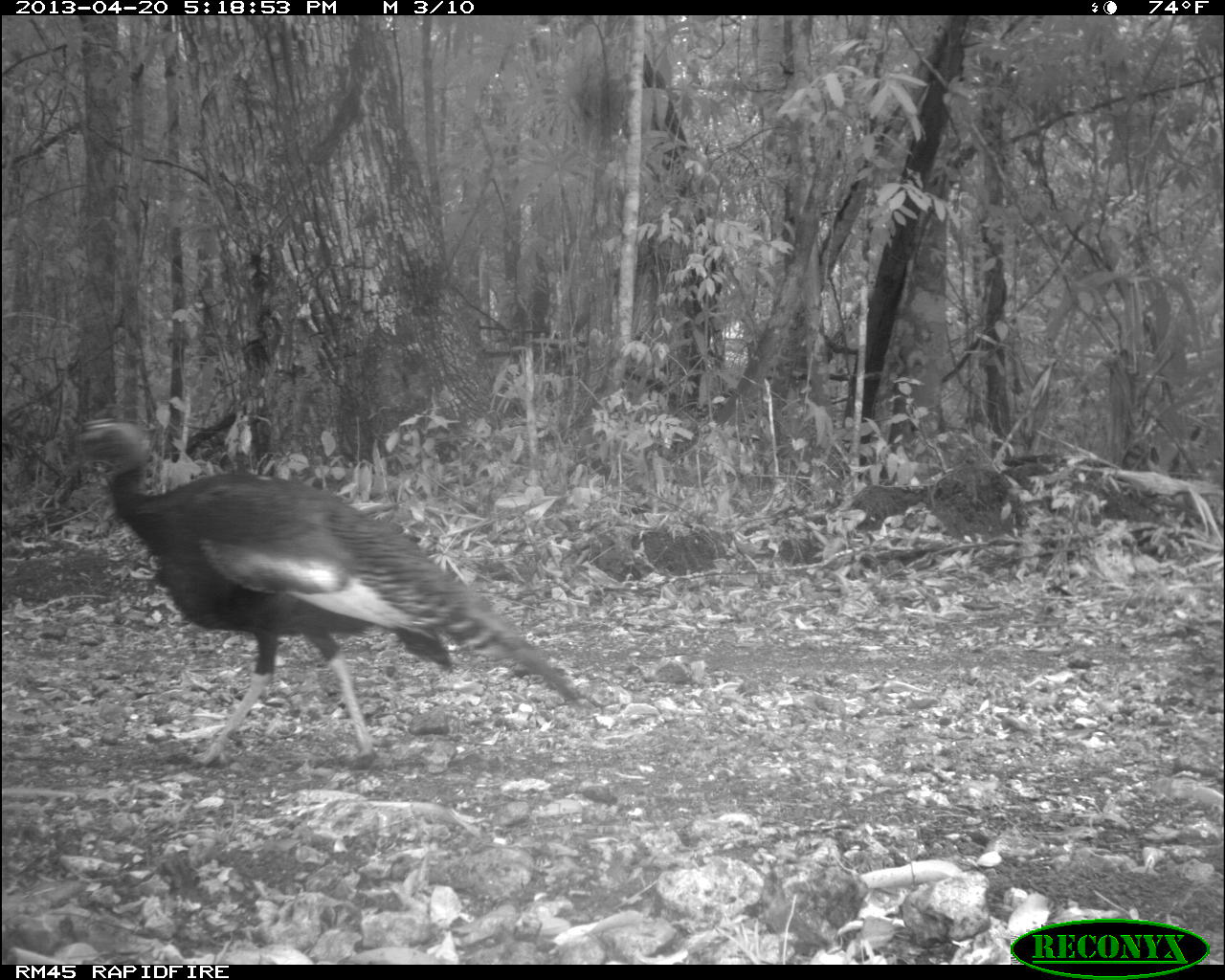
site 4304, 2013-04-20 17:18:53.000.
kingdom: Animalia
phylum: Chordata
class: Aves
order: Galliformes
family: Phasianidae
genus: Meleagris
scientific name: Meleagris ocellata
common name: ocellated turkey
Meleagris ocellata (ocellated turkey), count 1.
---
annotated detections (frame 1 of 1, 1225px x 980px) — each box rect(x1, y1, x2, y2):
meleagris ocellata: rect(58, 418, 586, 766)